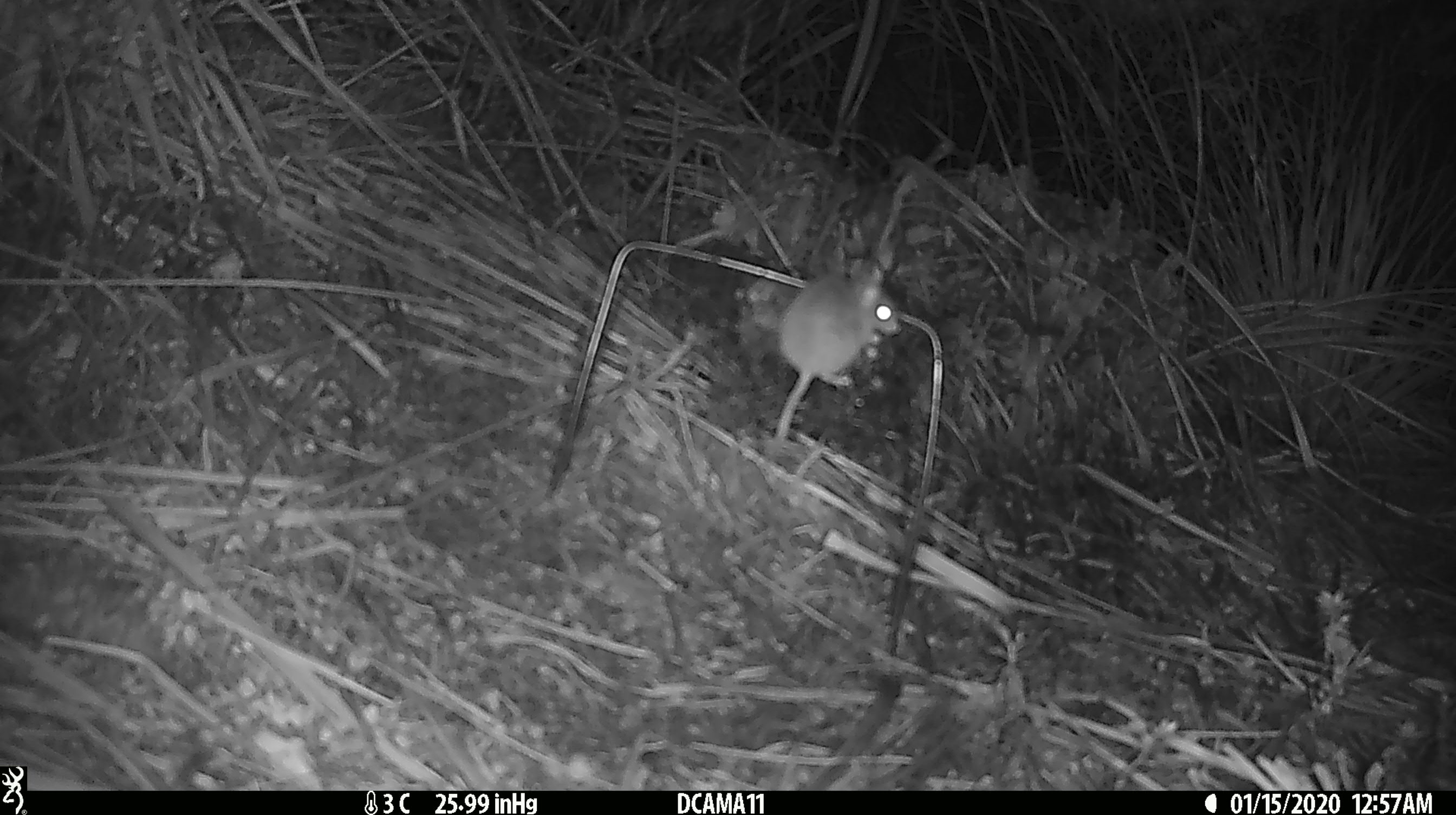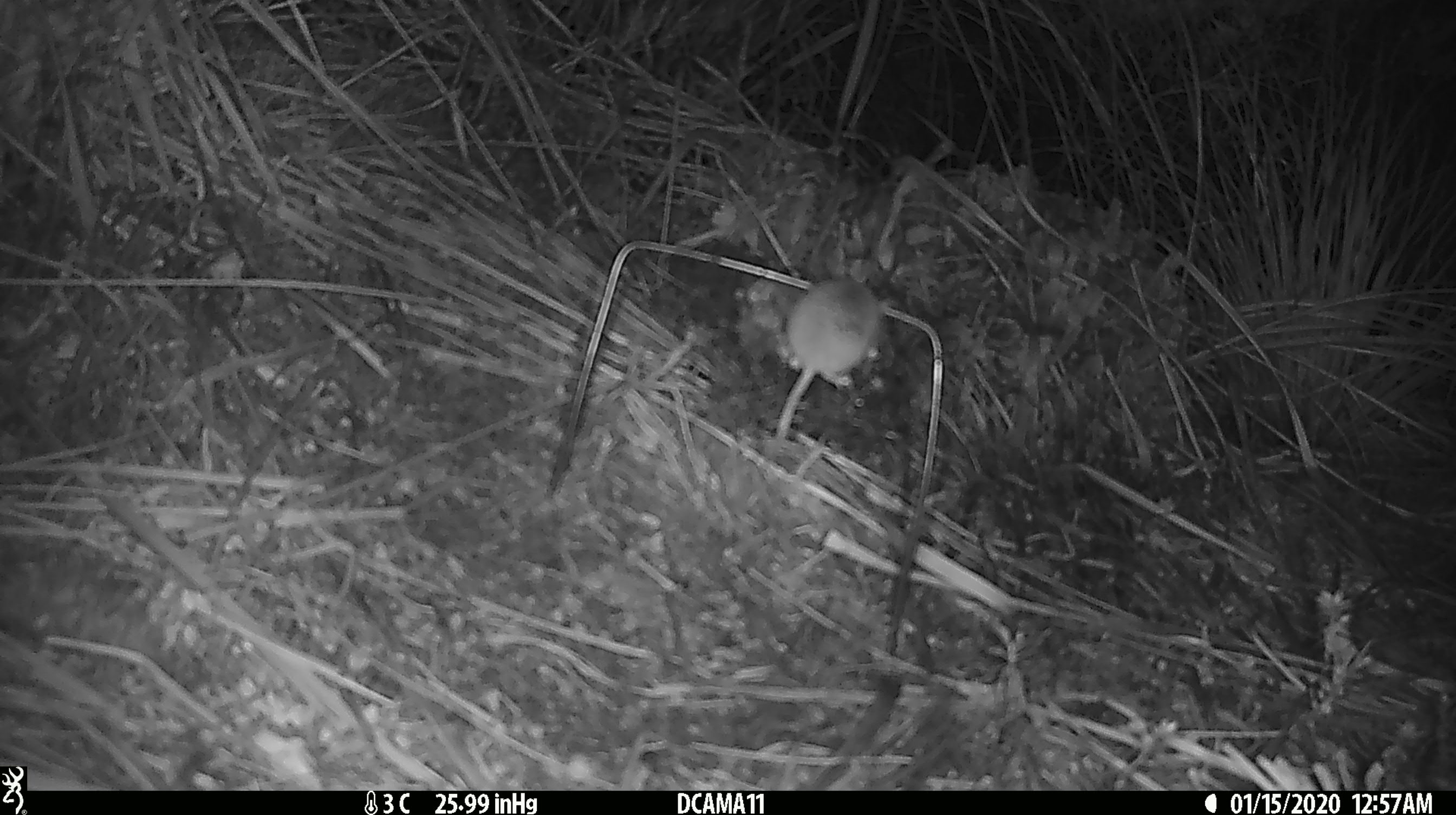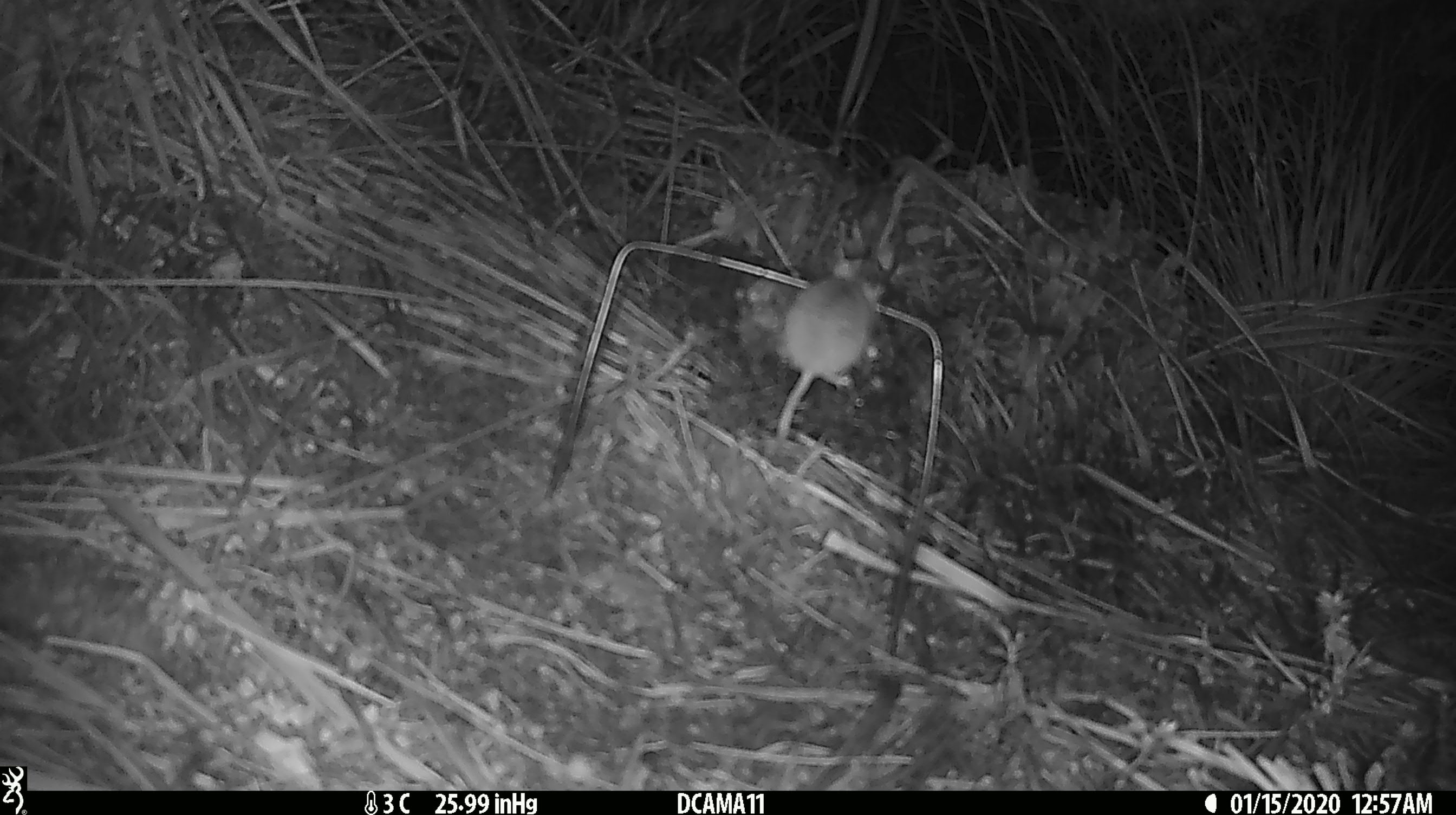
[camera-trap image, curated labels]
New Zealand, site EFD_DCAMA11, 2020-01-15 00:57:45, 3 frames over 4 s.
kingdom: Animalia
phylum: Chordata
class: Mammalia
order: Rodentia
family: Muridae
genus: Mus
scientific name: Mus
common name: mouse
Mouse (Mus).